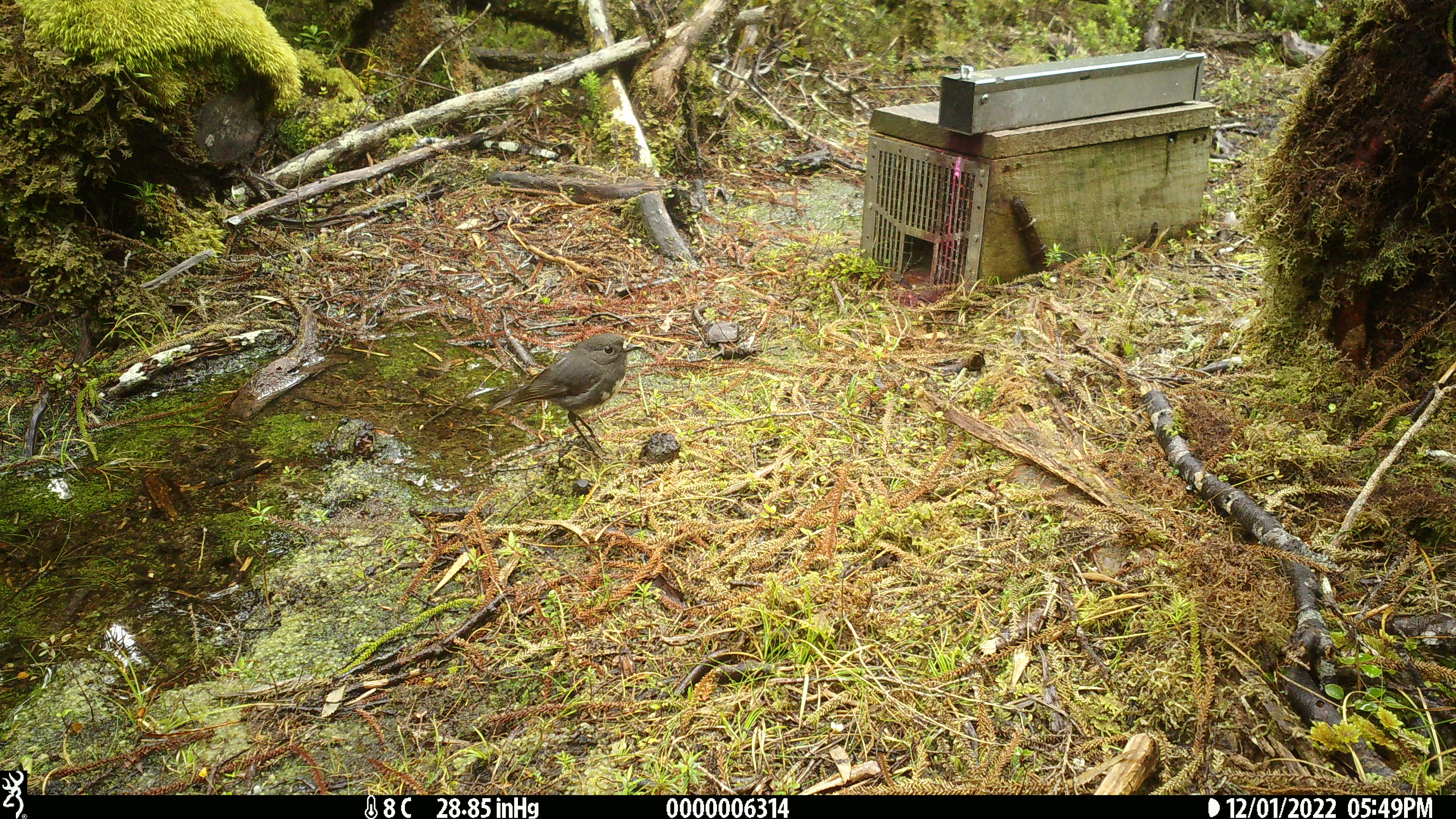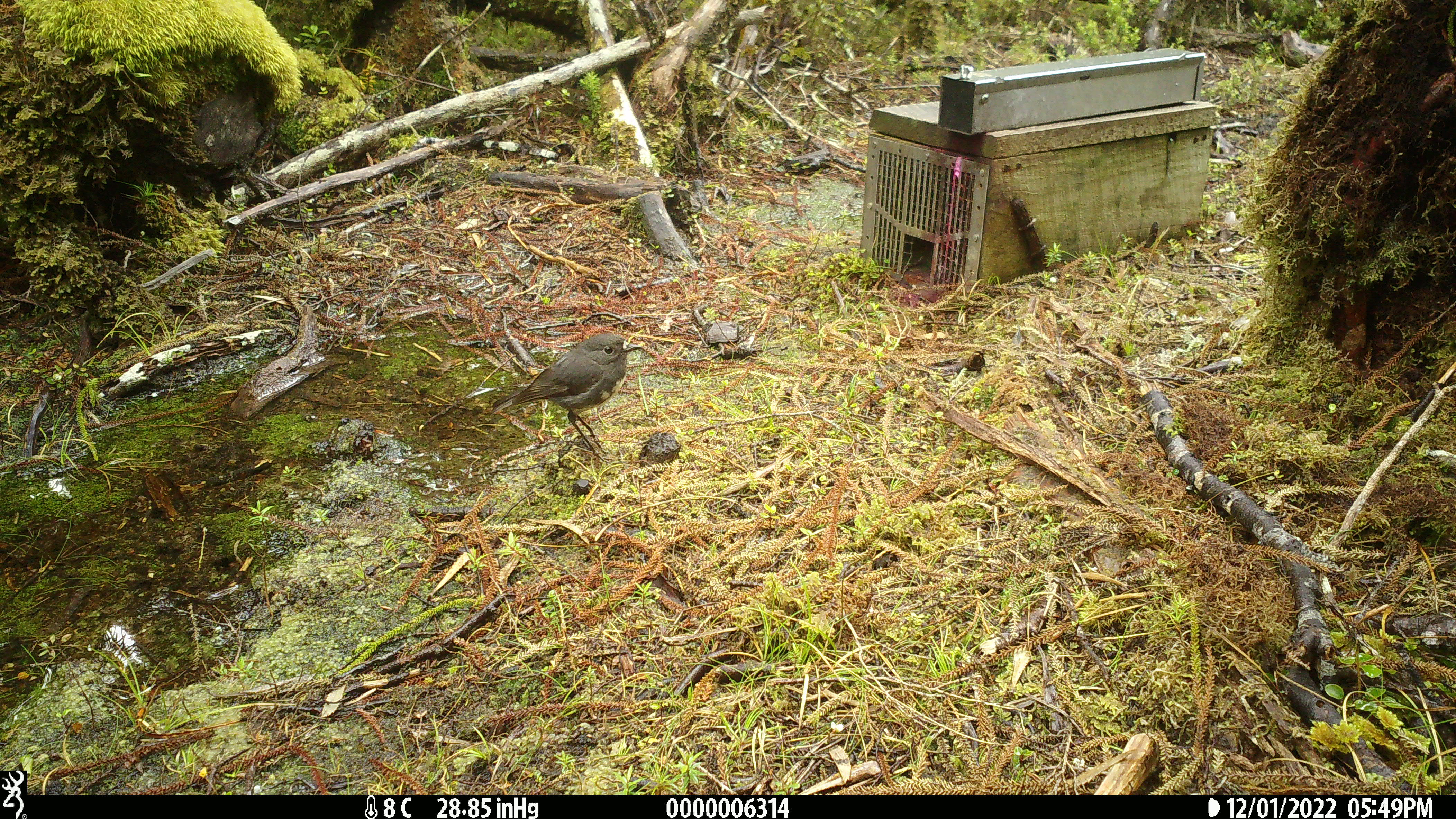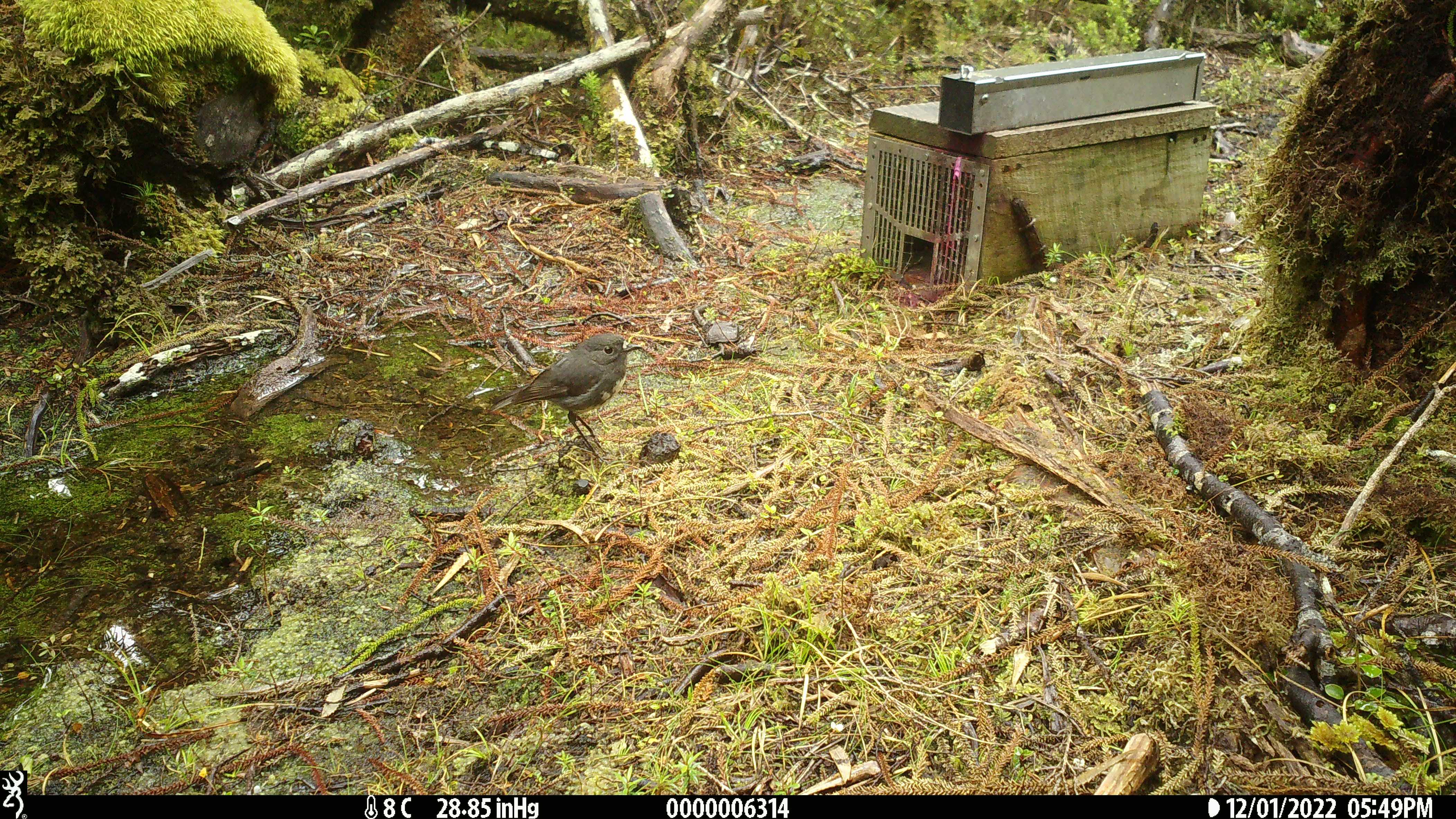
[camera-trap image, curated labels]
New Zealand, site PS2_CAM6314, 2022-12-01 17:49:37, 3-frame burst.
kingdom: Animalia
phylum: Chordata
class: Aves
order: Passeriformes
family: Petroicidae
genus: Petroica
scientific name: Petroica australis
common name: new zealand robin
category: robin